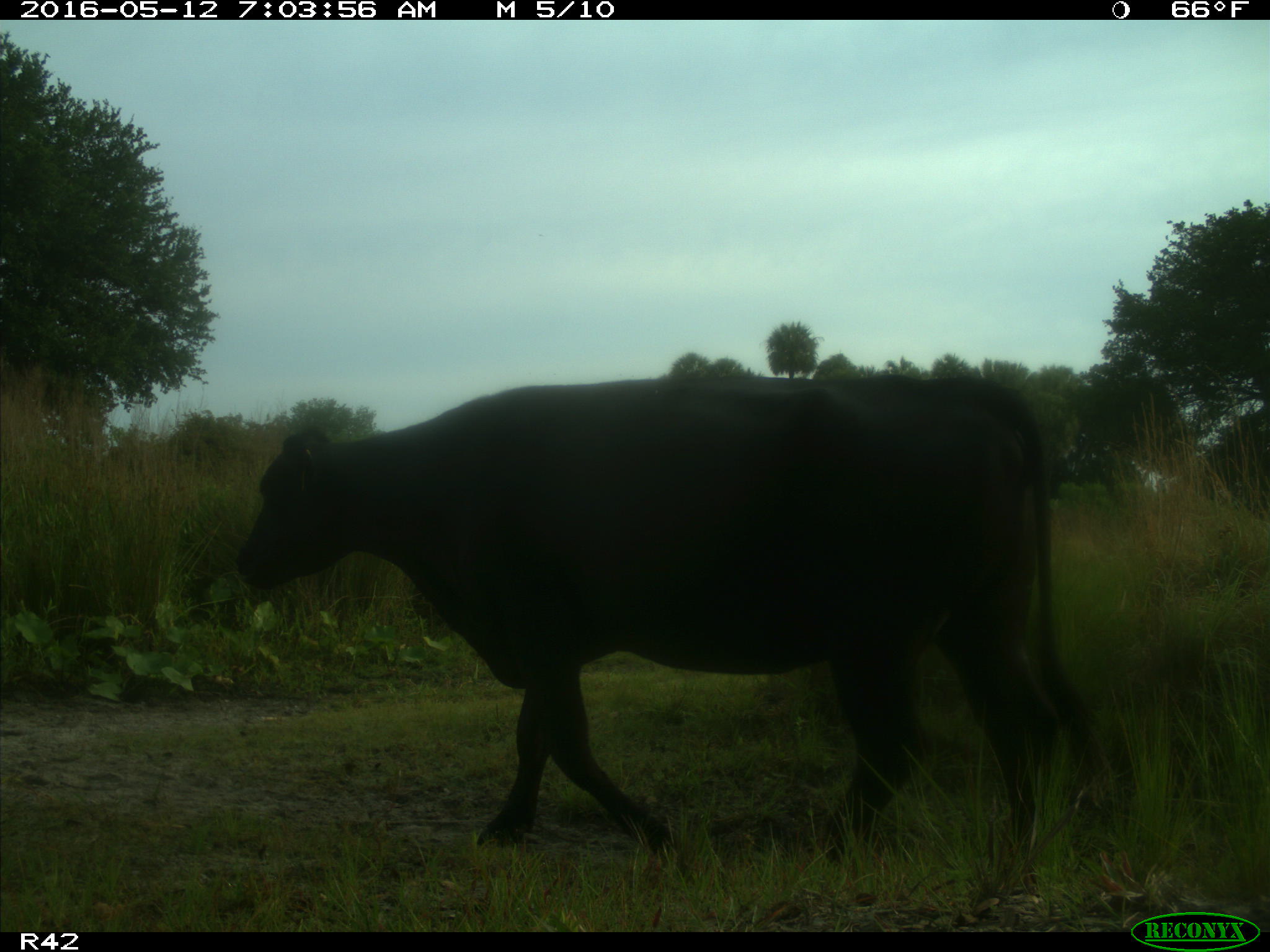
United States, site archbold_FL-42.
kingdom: Animalia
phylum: Chordata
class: Mammalia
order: Artiodactyla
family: Bovidae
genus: Bos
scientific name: Bos taurus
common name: domestic cow